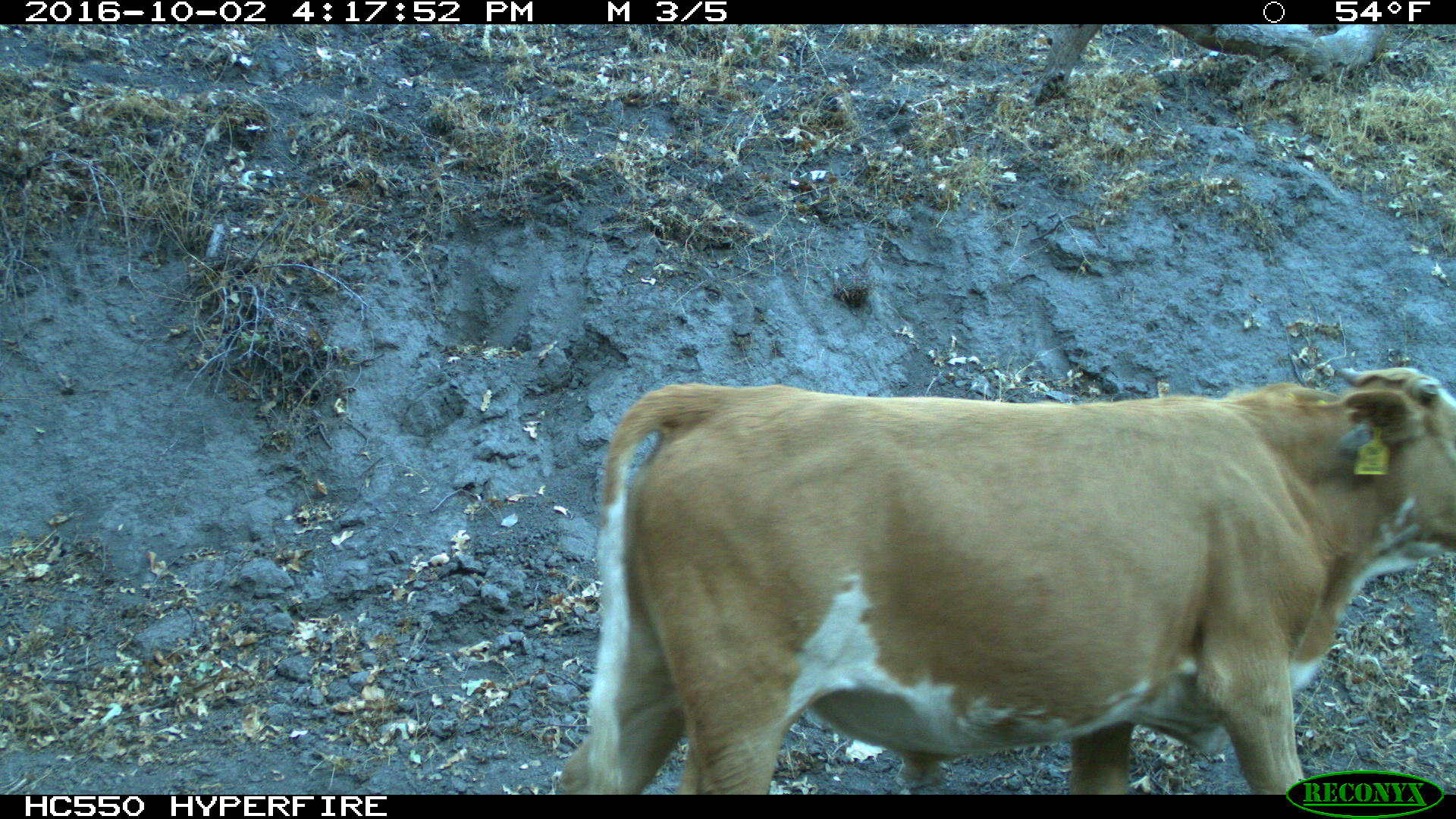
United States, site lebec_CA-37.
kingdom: Animalia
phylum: Chordata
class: Mammalia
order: Artiodactyla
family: Bovidae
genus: Bos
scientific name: Bos taurus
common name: domestic cow